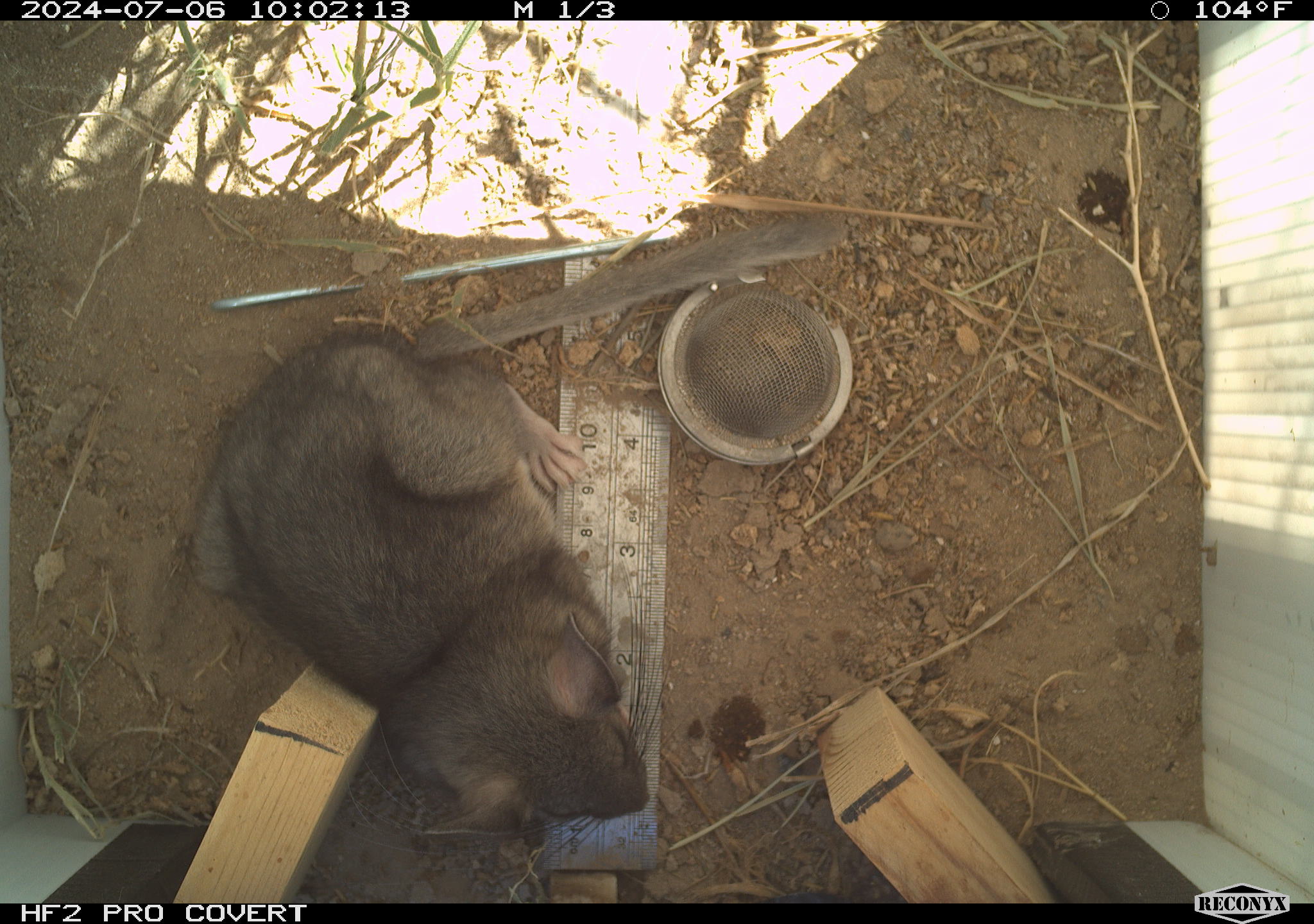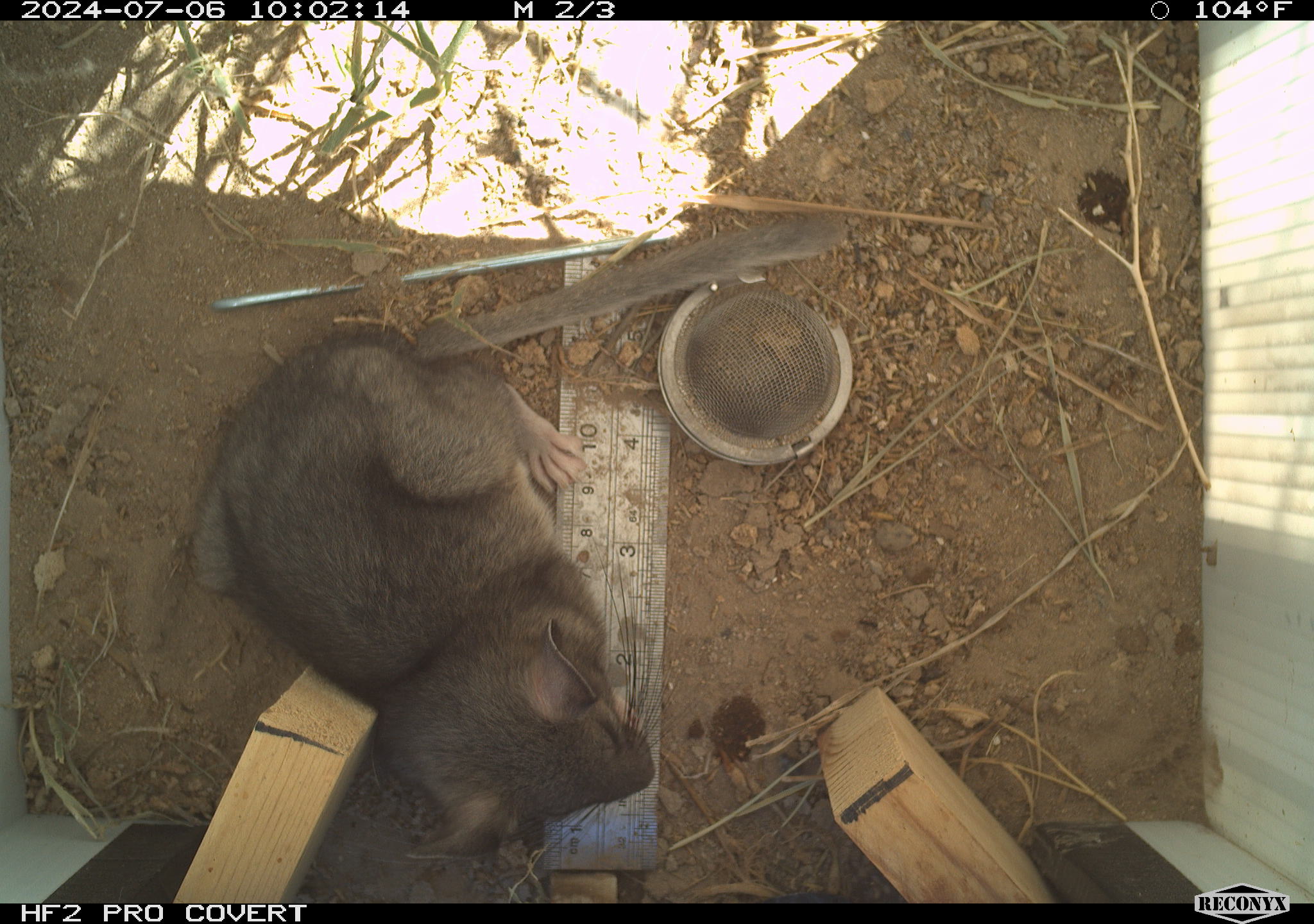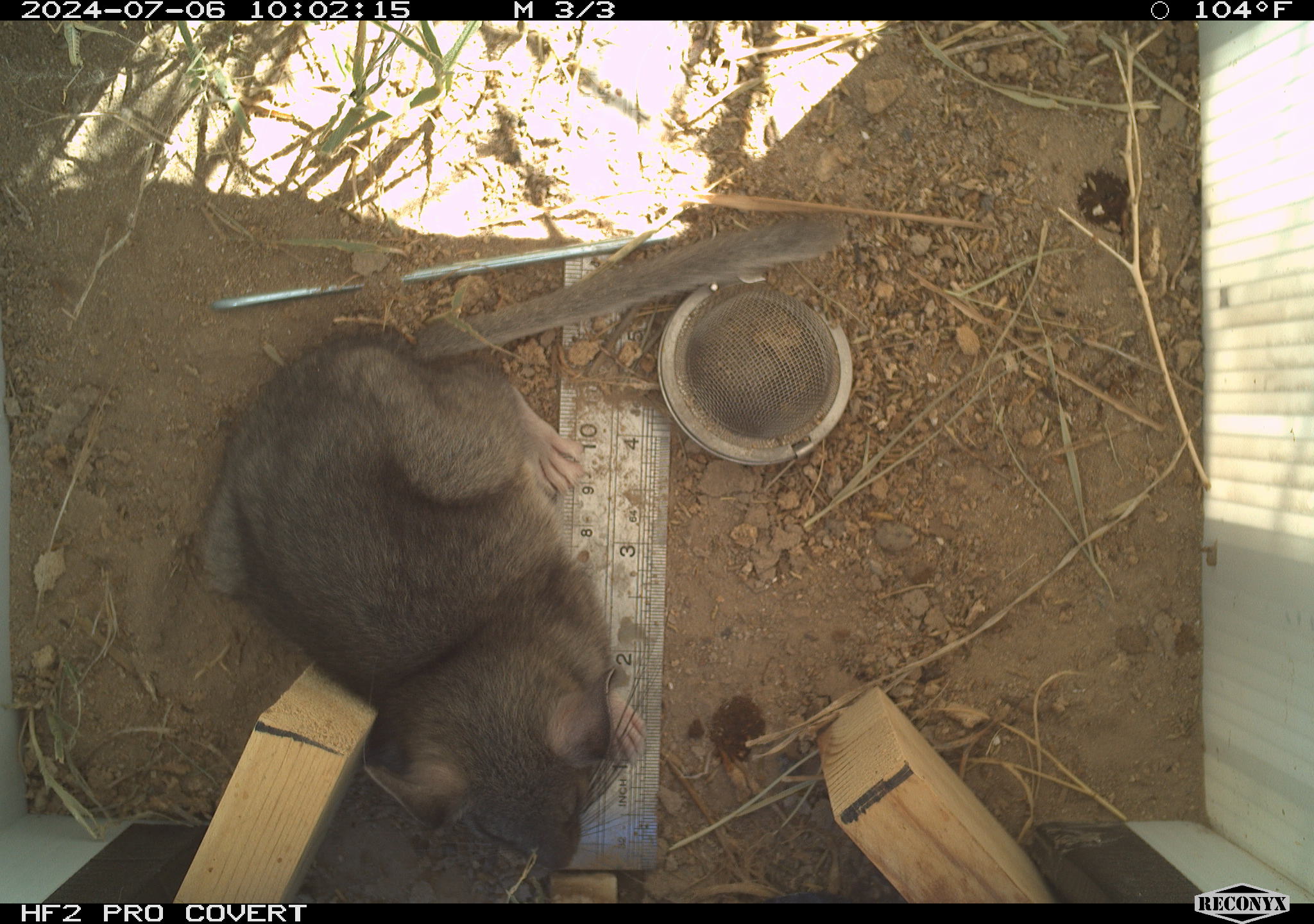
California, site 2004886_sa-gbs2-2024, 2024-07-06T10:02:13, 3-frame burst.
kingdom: Animalia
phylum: Chordata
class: Mammalia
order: Rodentia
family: Cricetidae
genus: Neotoma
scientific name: Neotoma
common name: pack rat or woodrat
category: neotoma species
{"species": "neotoma species (pack rat or woodrat) (Neotoma)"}